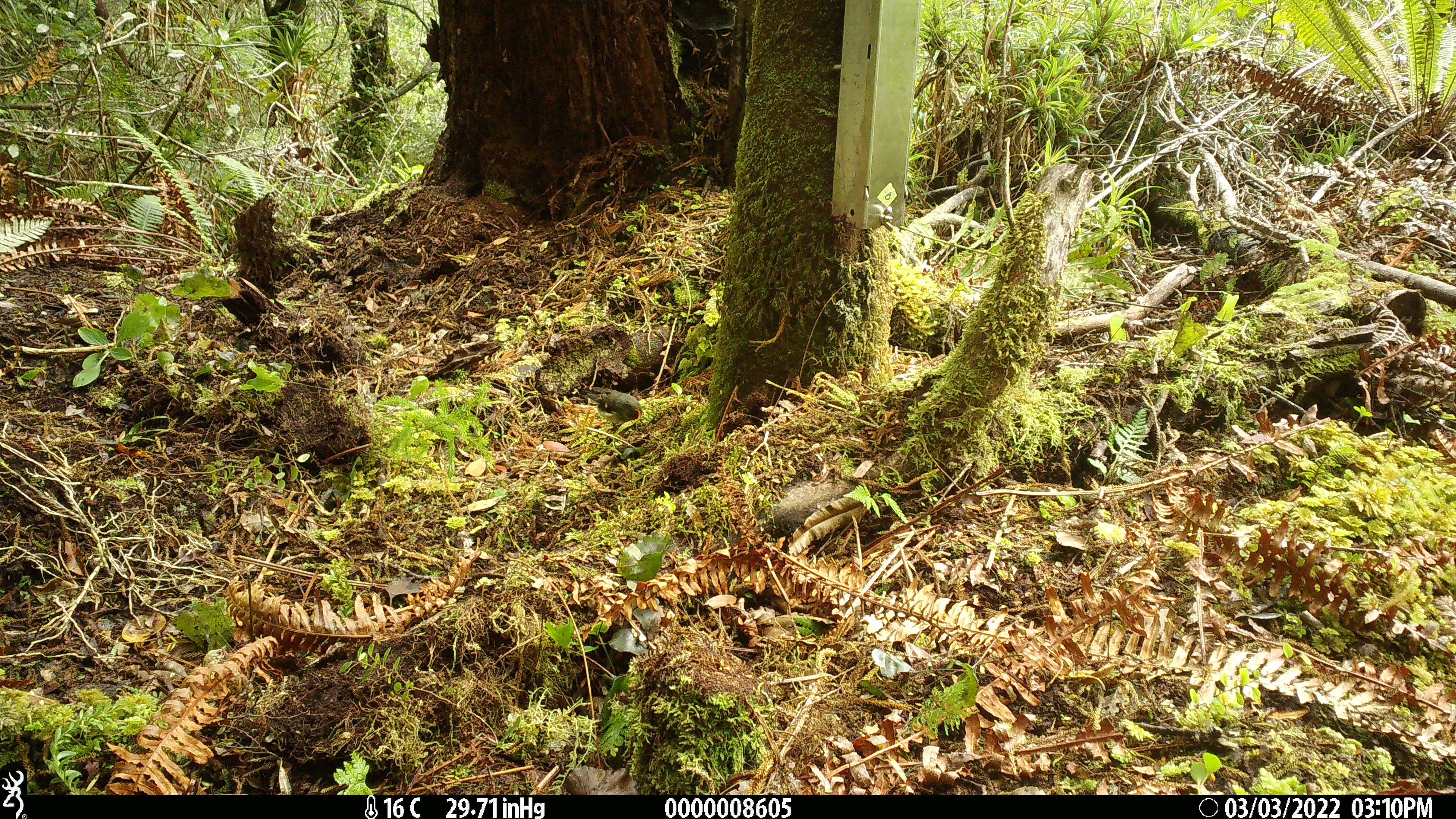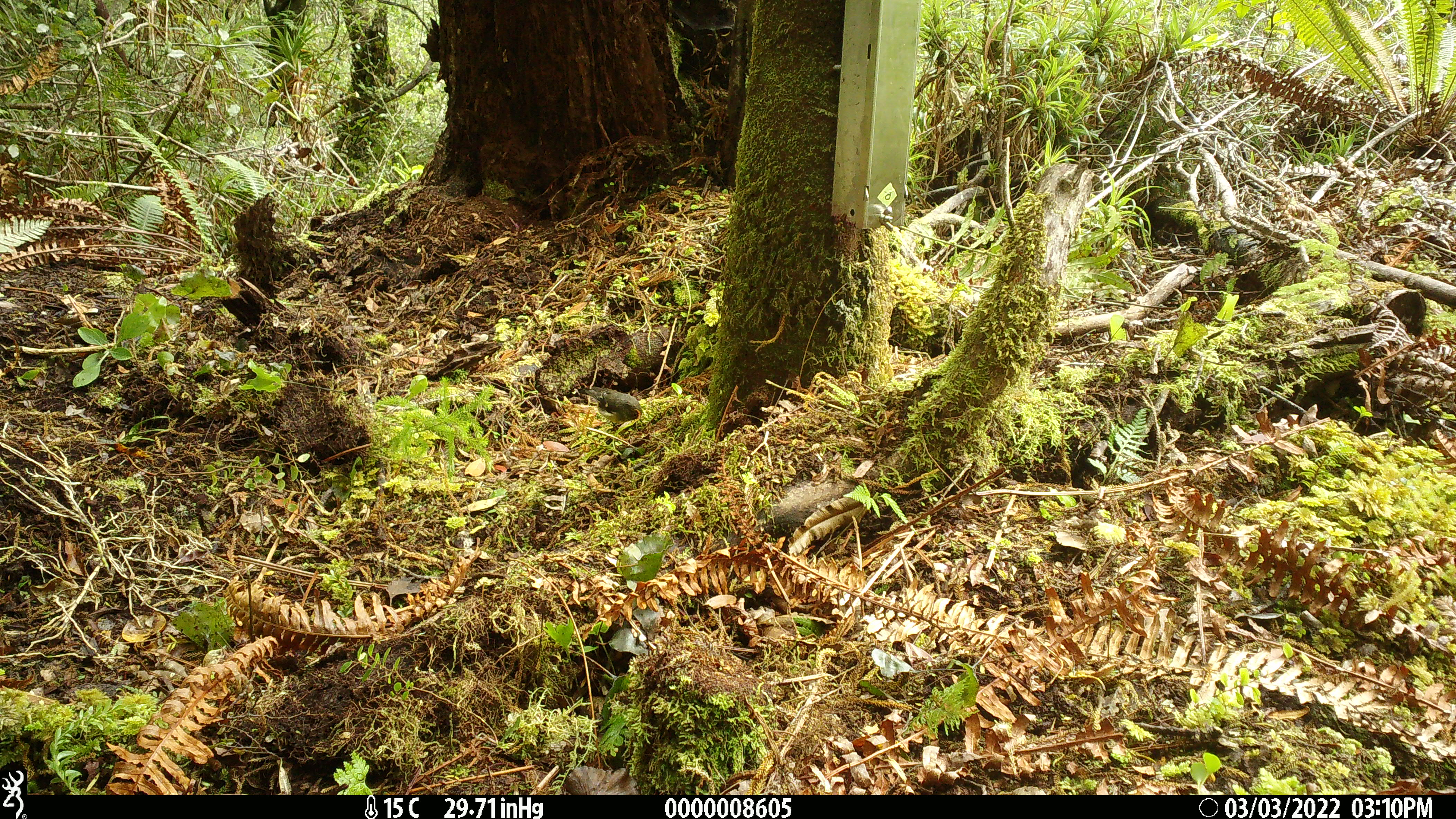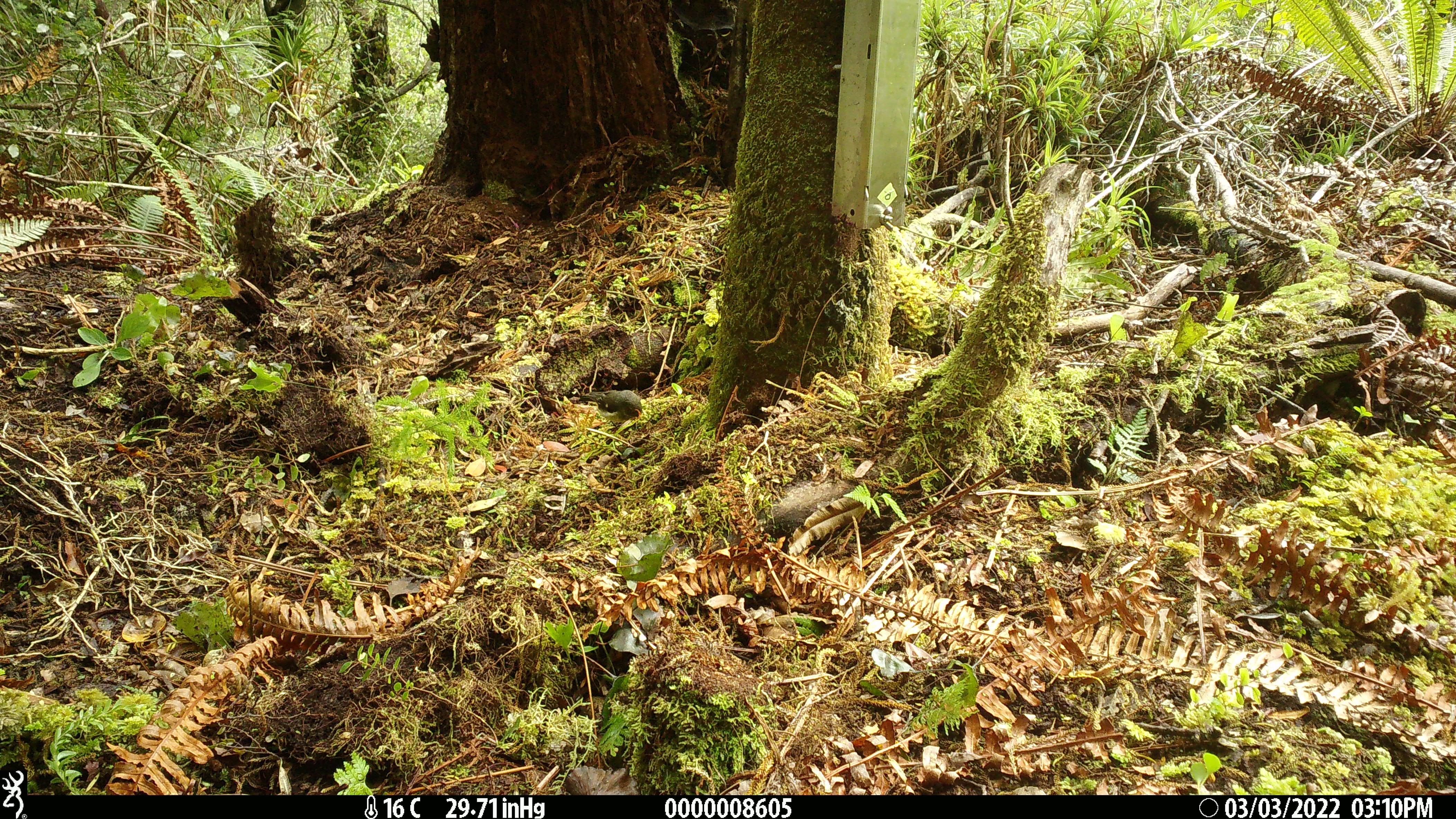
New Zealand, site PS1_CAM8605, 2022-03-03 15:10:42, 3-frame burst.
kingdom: Animalia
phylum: Chordata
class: Aves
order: Passeriformes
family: Petroicidae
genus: Petroica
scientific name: Petroica macrocephala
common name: tomtit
Tomtit (Petroica macrocephala).